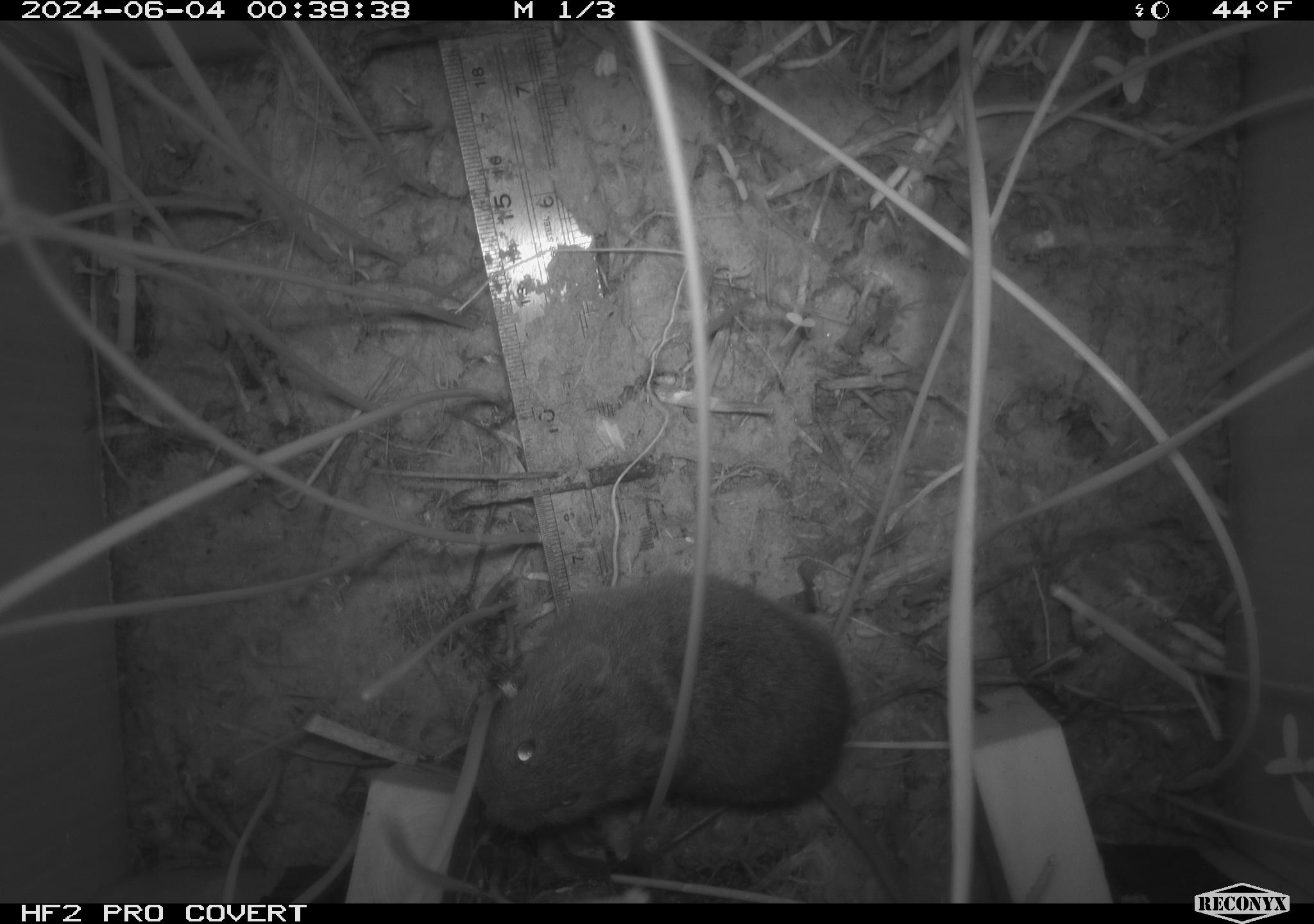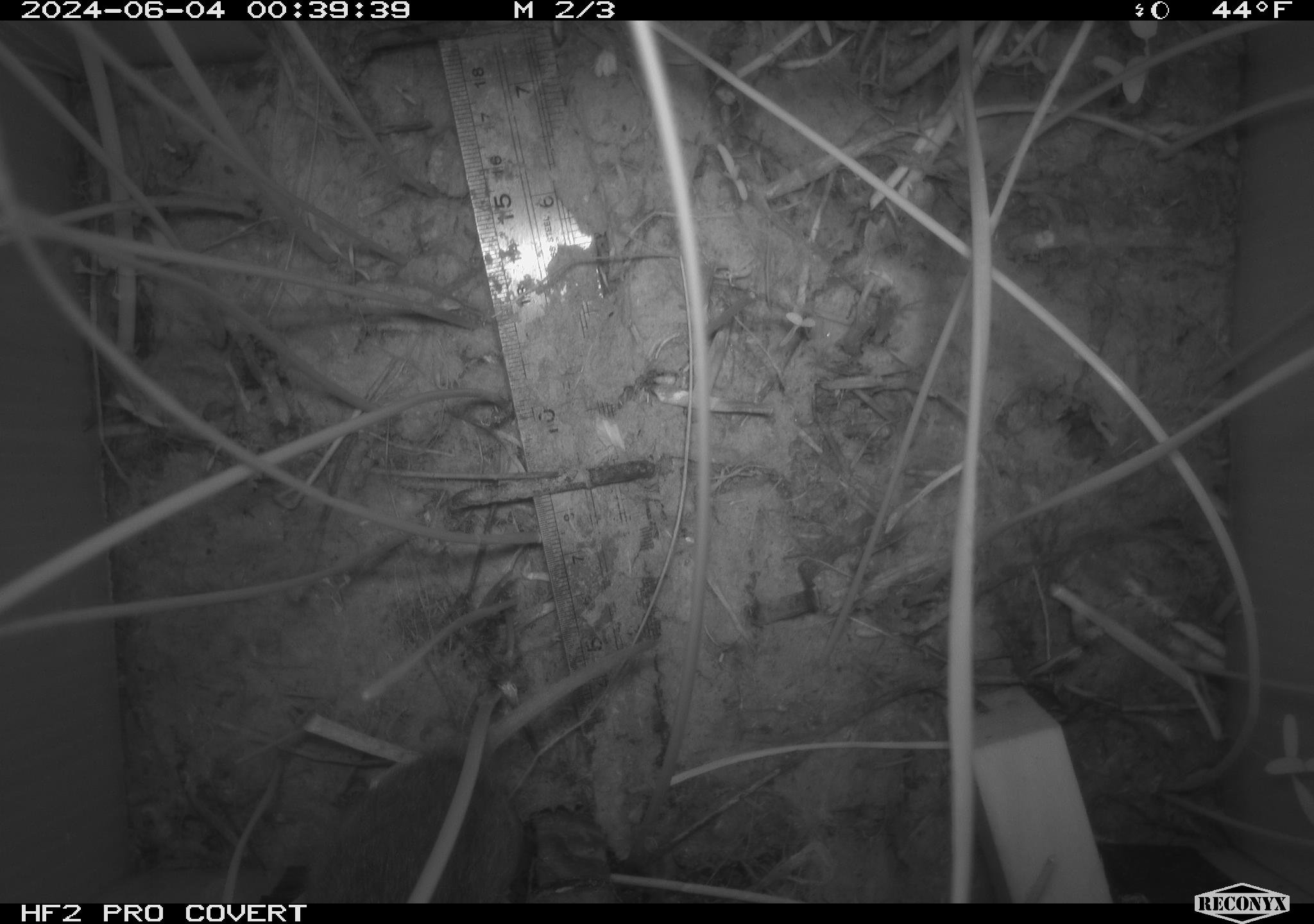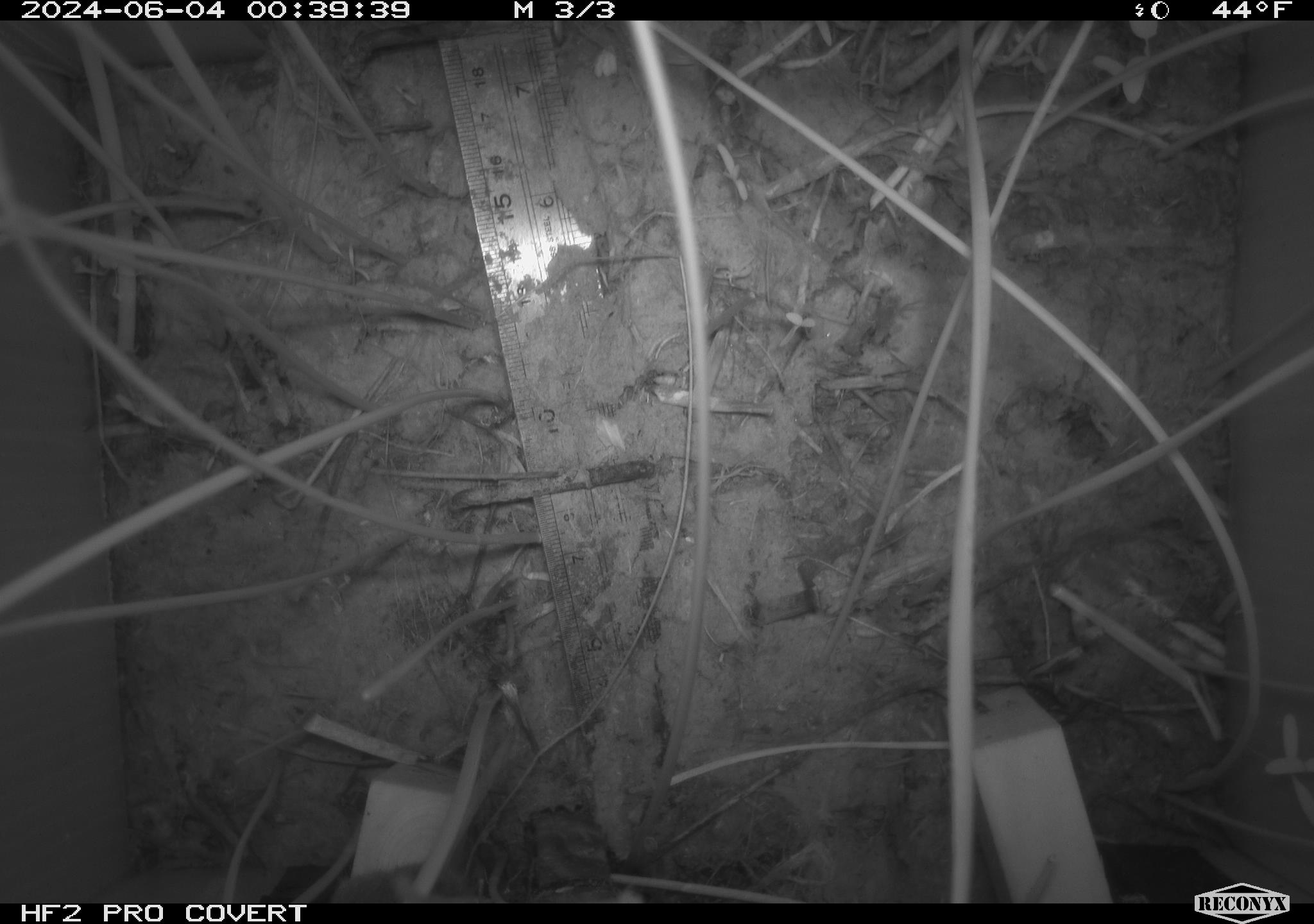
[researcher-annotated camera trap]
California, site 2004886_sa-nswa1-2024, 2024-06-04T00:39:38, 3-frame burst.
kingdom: Animalia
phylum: Chordata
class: Mammalia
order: Rodentia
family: Cricetidae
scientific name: Arvicolinae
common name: voles, lemmings, and muskrats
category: arvicolinae subfamily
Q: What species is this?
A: Arvicolinae subfamily (voles, lemmings, and muskrats) (Arvicolinae).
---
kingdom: Animalia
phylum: Chordata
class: Mammalia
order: Rodentia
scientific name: Rodentia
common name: rodent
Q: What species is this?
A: Rodent (Rodentia).